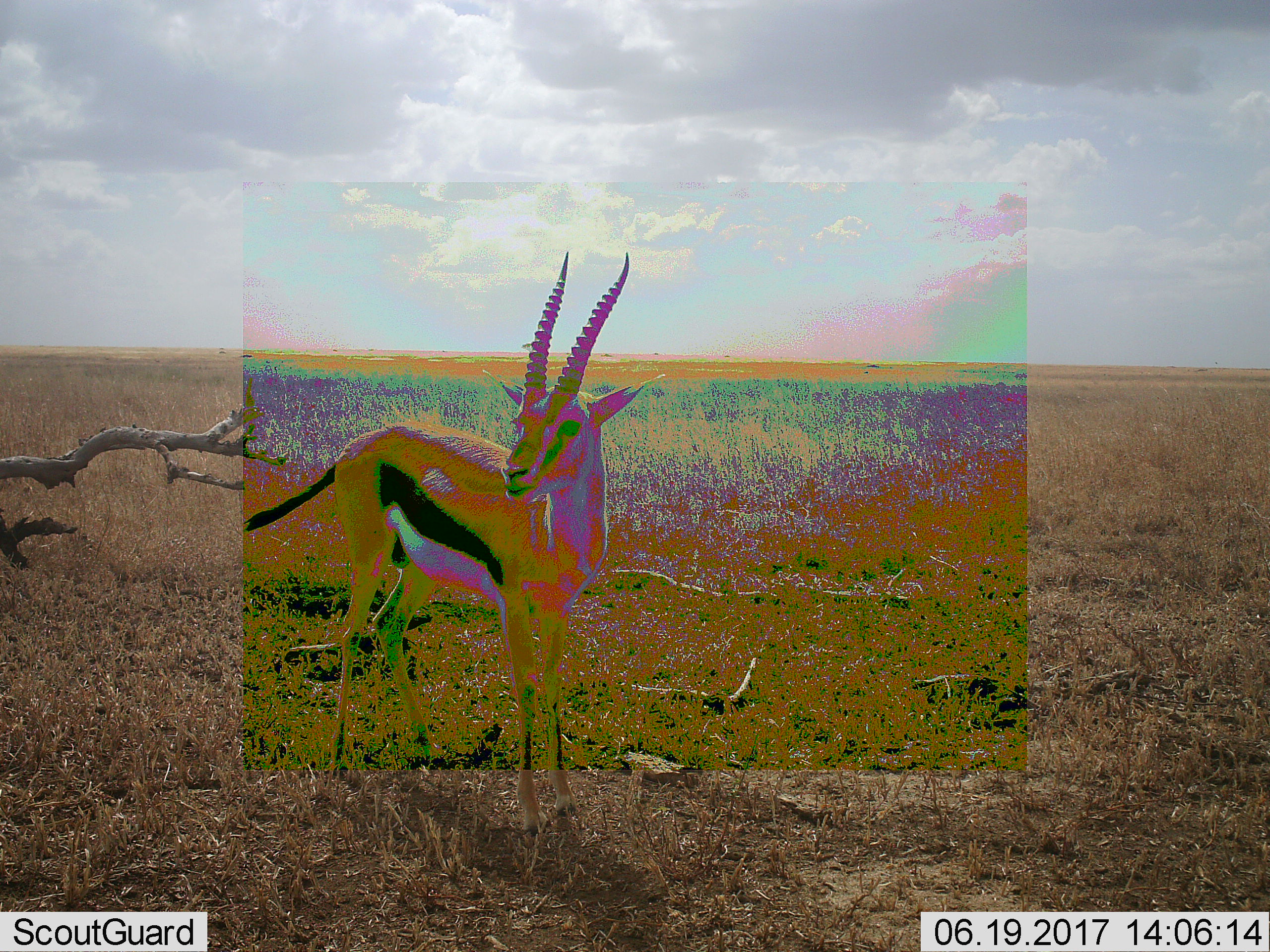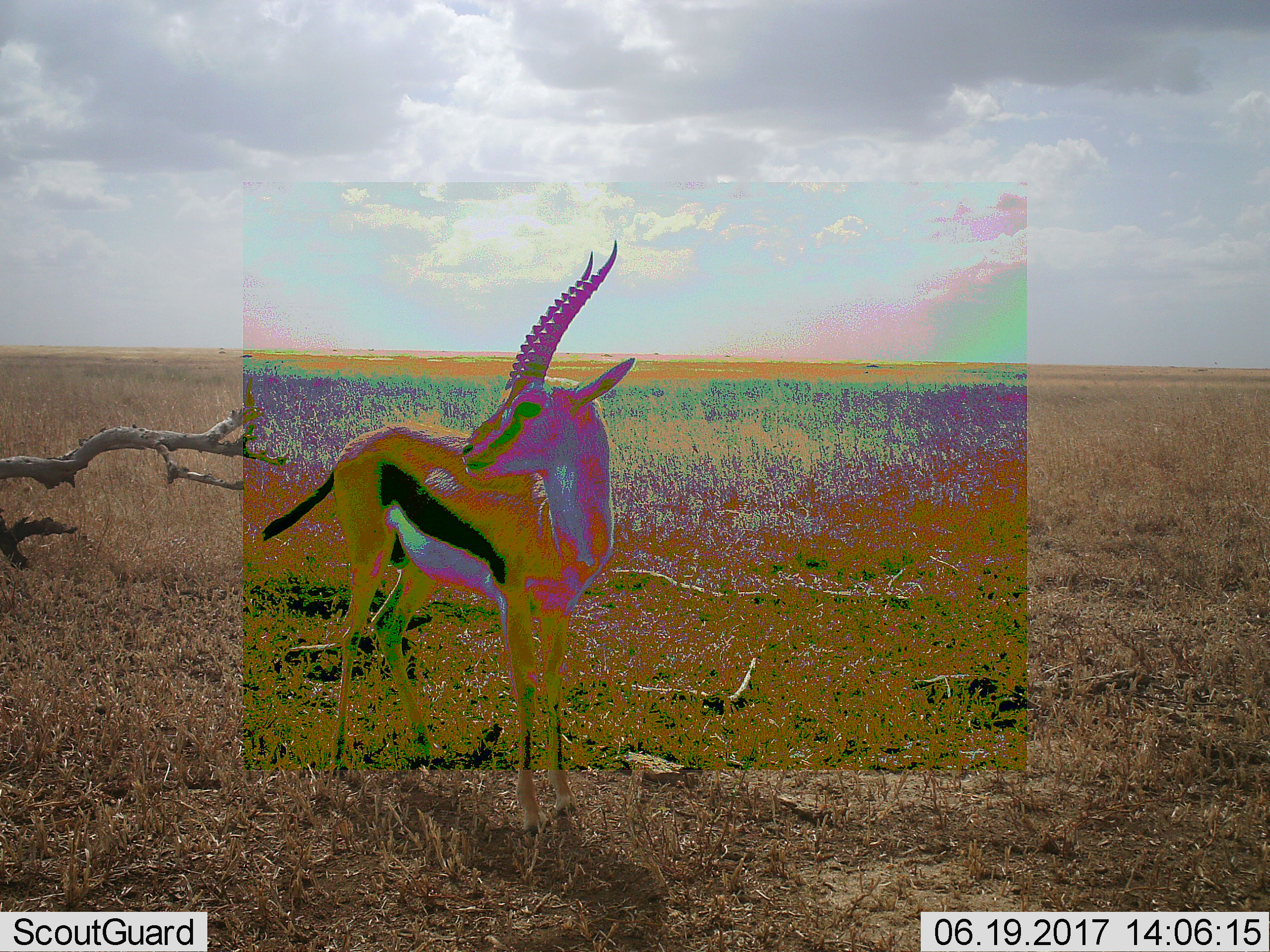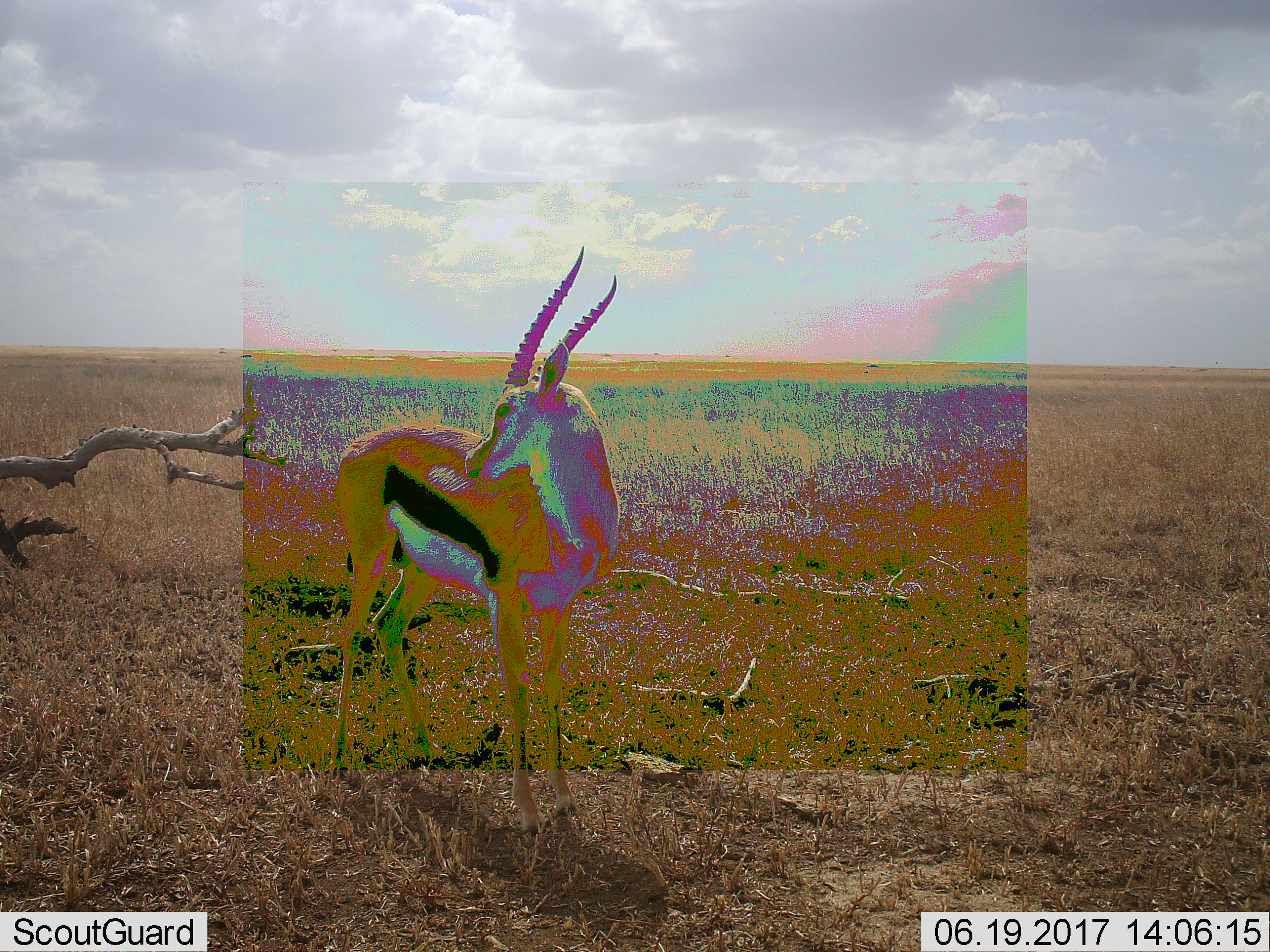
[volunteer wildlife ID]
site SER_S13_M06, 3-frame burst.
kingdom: Animalia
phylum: Chordata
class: Mammalia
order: Artiodactyla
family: Bovidae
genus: Eudorcas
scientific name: Eudorcas thomsonii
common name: thomson's gazelle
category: gazellethomsons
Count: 1.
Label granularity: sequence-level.